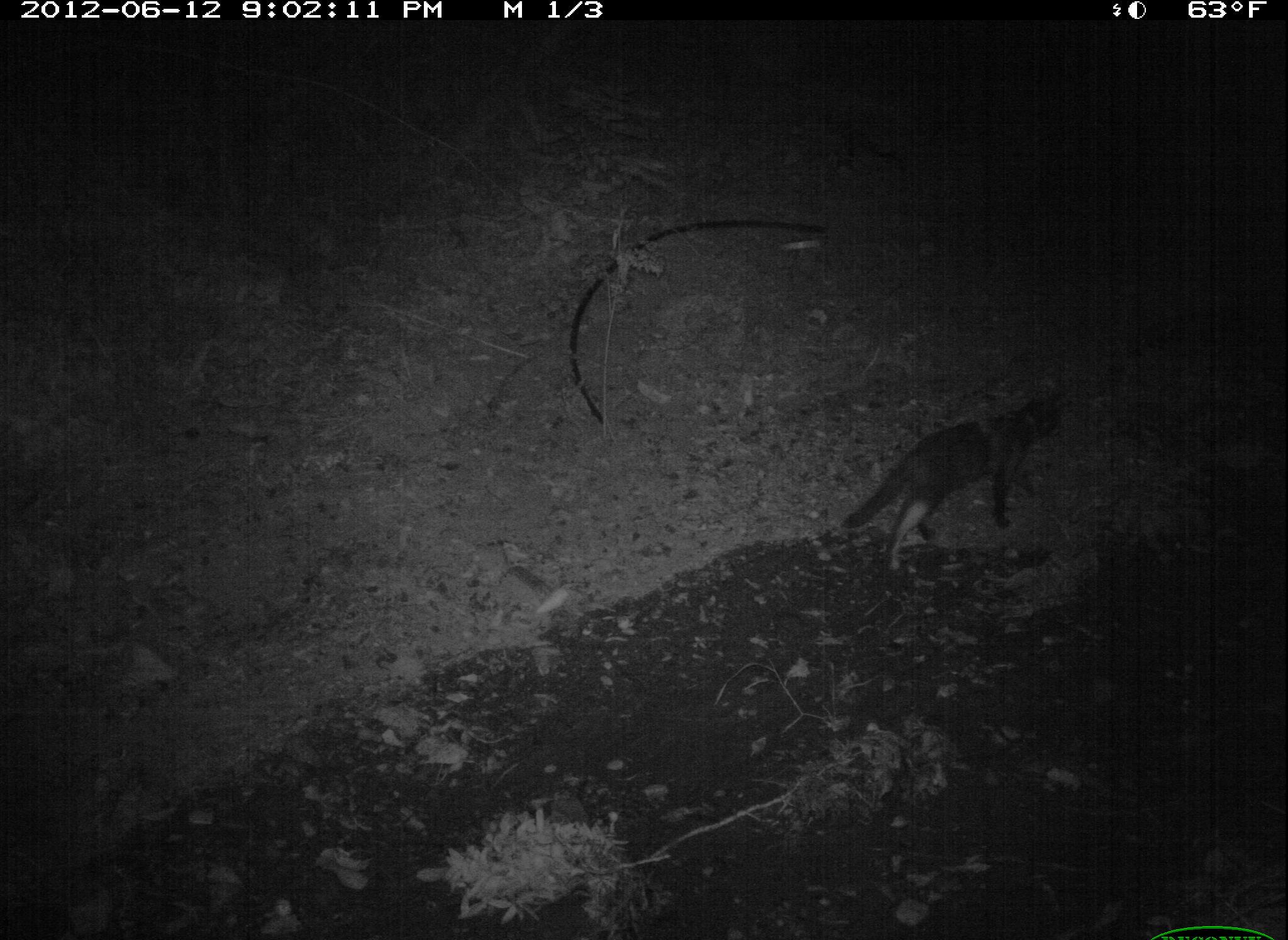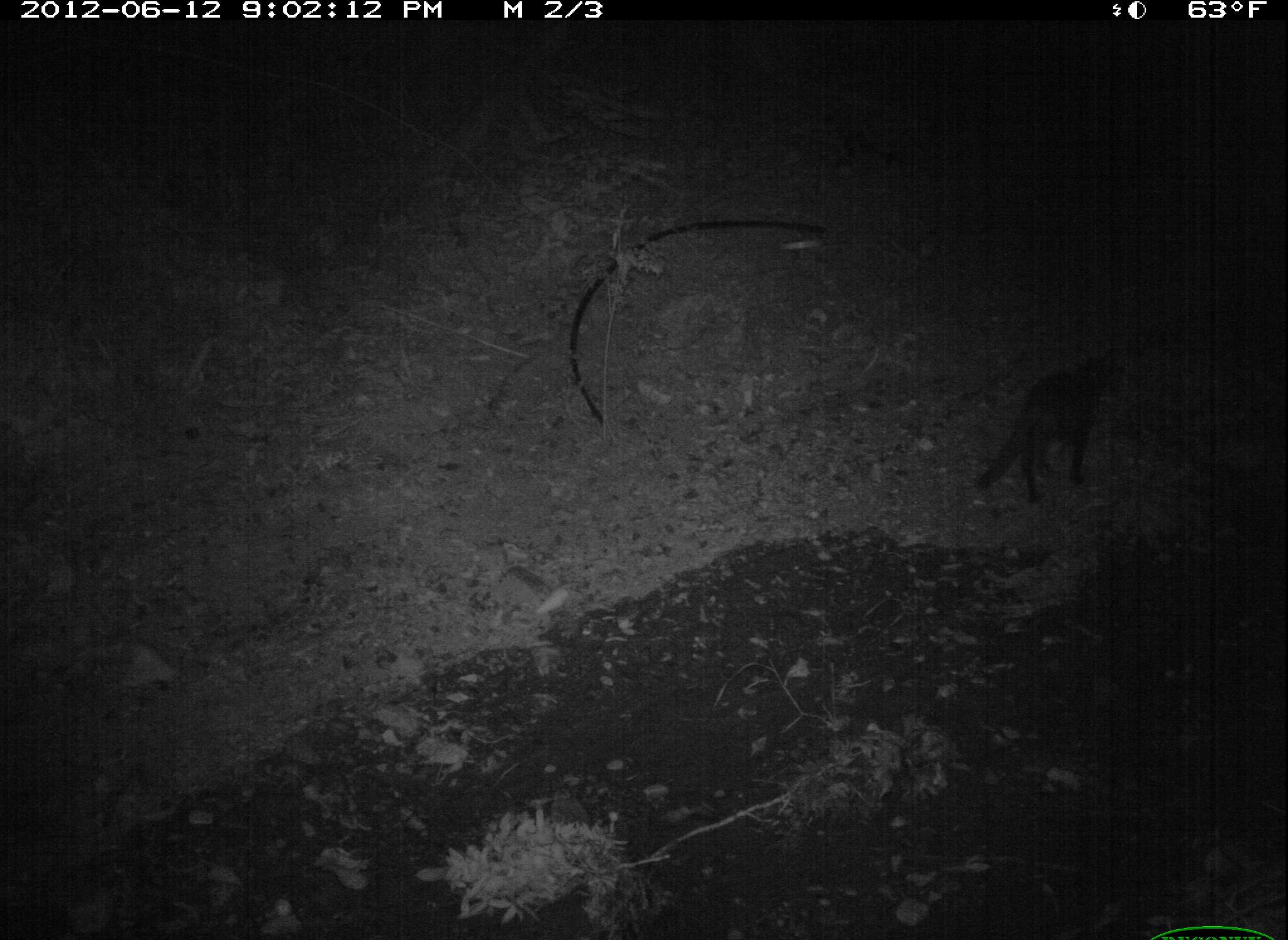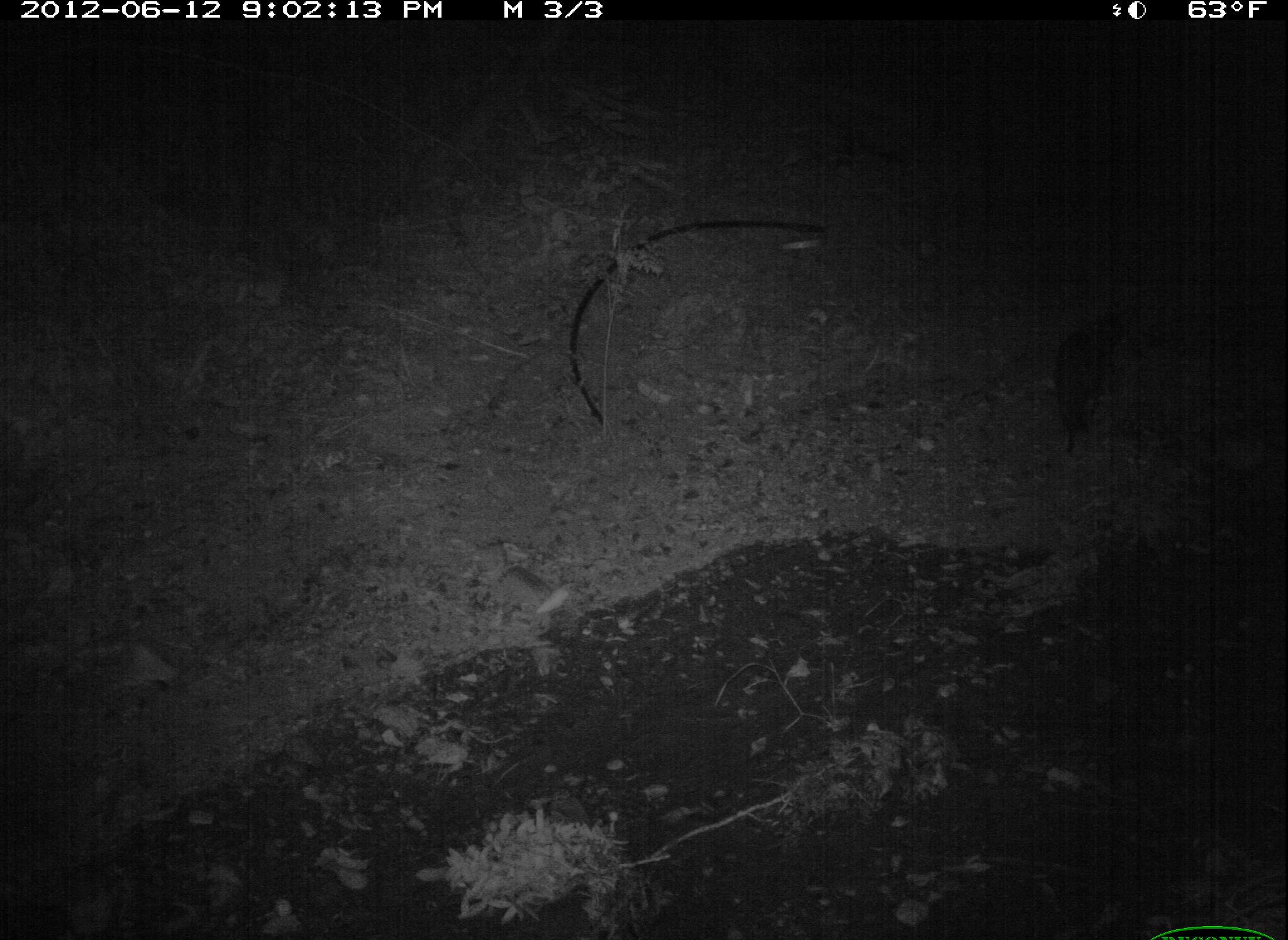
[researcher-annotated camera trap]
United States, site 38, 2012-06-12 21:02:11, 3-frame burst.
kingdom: Animalia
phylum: Chordata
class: Mammalia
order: Carnivora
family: Felidae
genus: Felis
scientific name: Felis catus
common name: cat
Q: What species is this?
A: Cat (Felis catus).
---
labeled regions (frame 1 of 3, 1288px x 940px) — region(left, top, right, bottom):
cat: region(836, 383, 1095, 588)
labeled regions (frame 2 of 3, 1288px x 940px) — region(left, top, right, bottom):
cat: region(972, 340, 1138, 525)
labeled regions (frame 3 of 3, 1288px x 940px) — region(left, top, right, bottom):
cat: region(1043, 306, 1137, 465)